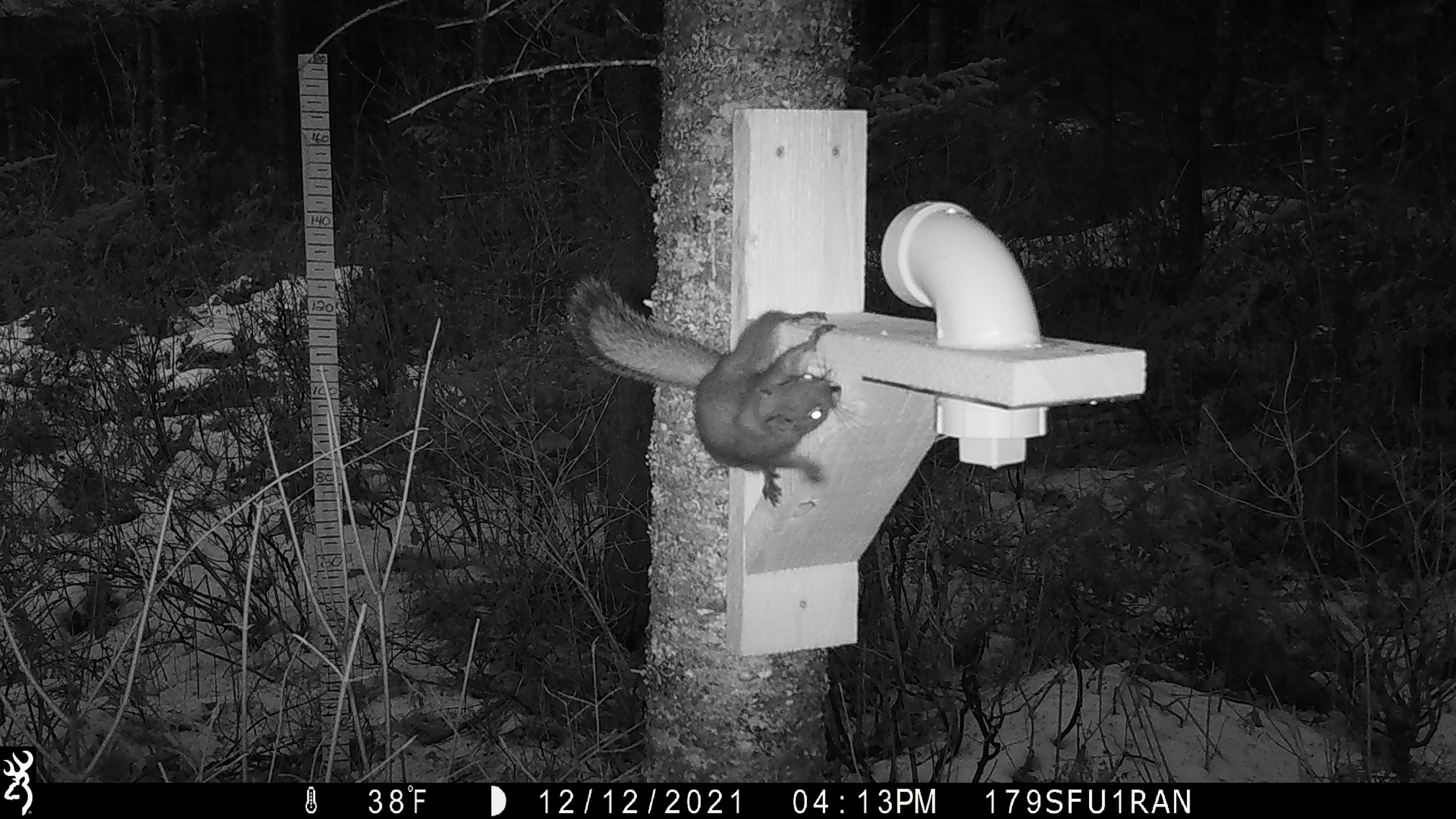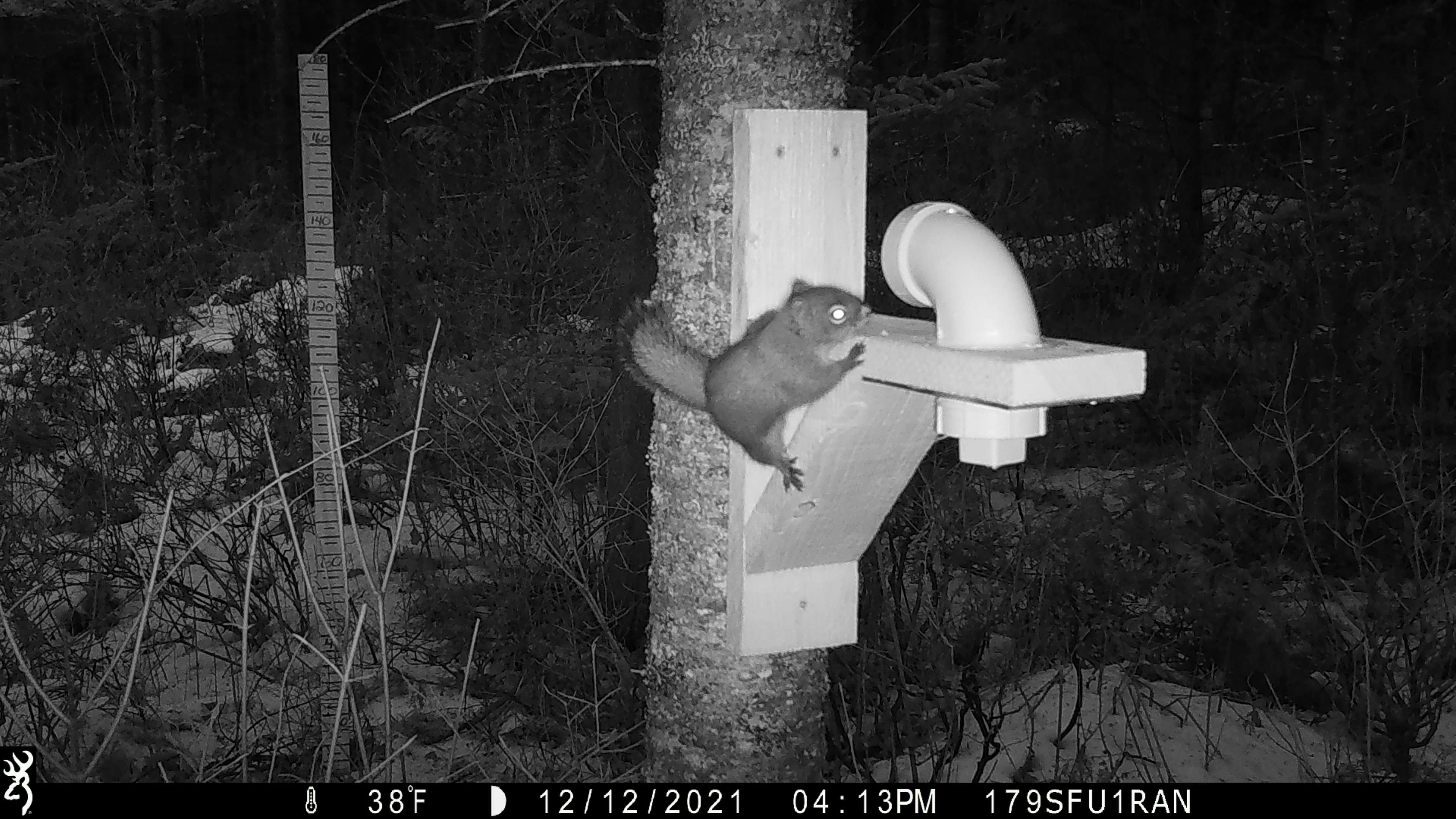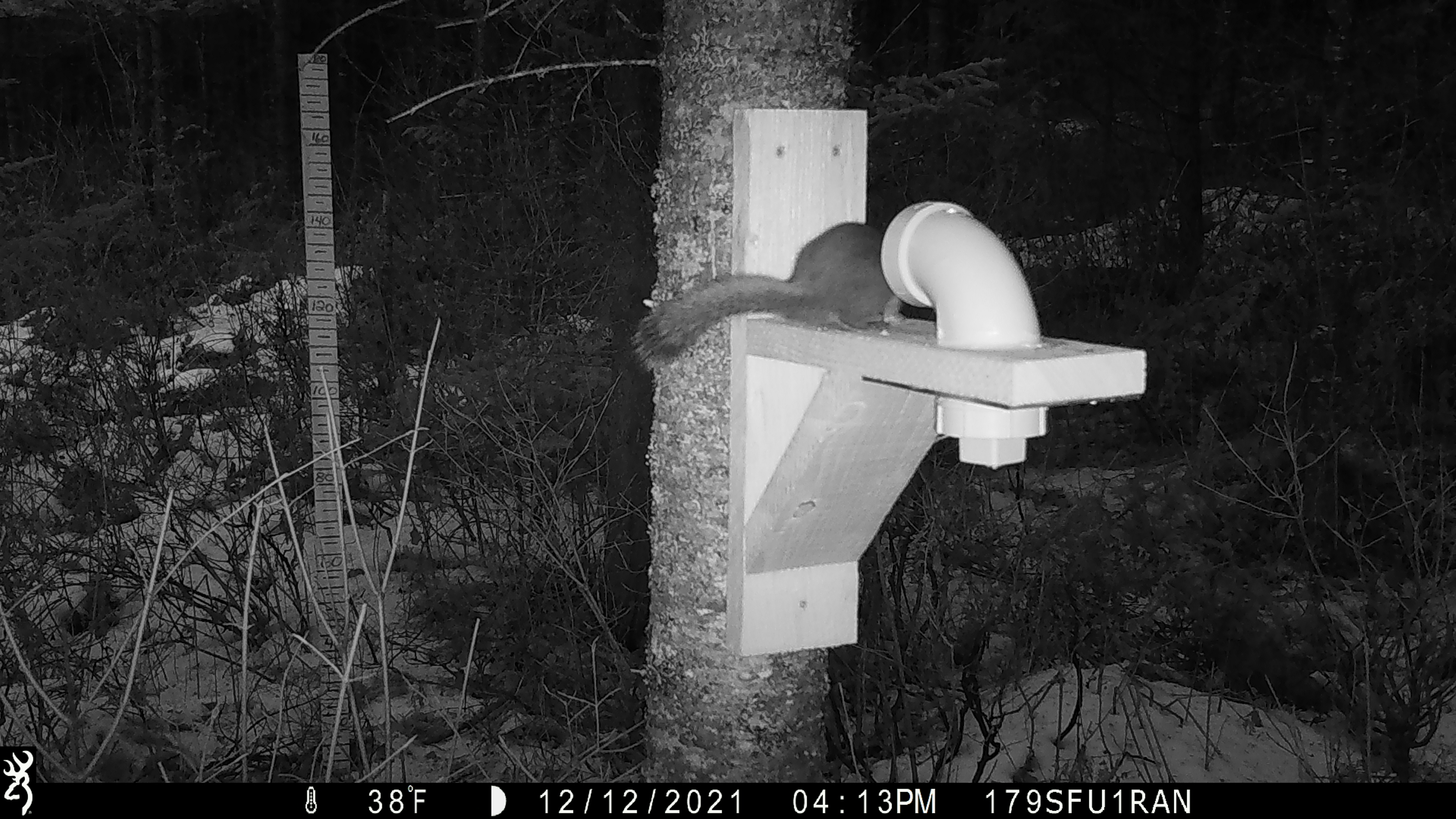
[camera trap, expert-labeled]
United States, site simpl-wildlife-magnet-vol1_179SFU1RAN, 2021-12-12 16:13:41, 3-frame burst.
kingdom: Animalia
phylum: Chordata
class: Mammalia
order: Rodentia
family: Sciuridae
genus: Tamiasciurus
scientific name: Tamiasciurus hudsonicus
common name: red squirrel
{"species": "red squirrel (Tamiasciurus hudsonicus)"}